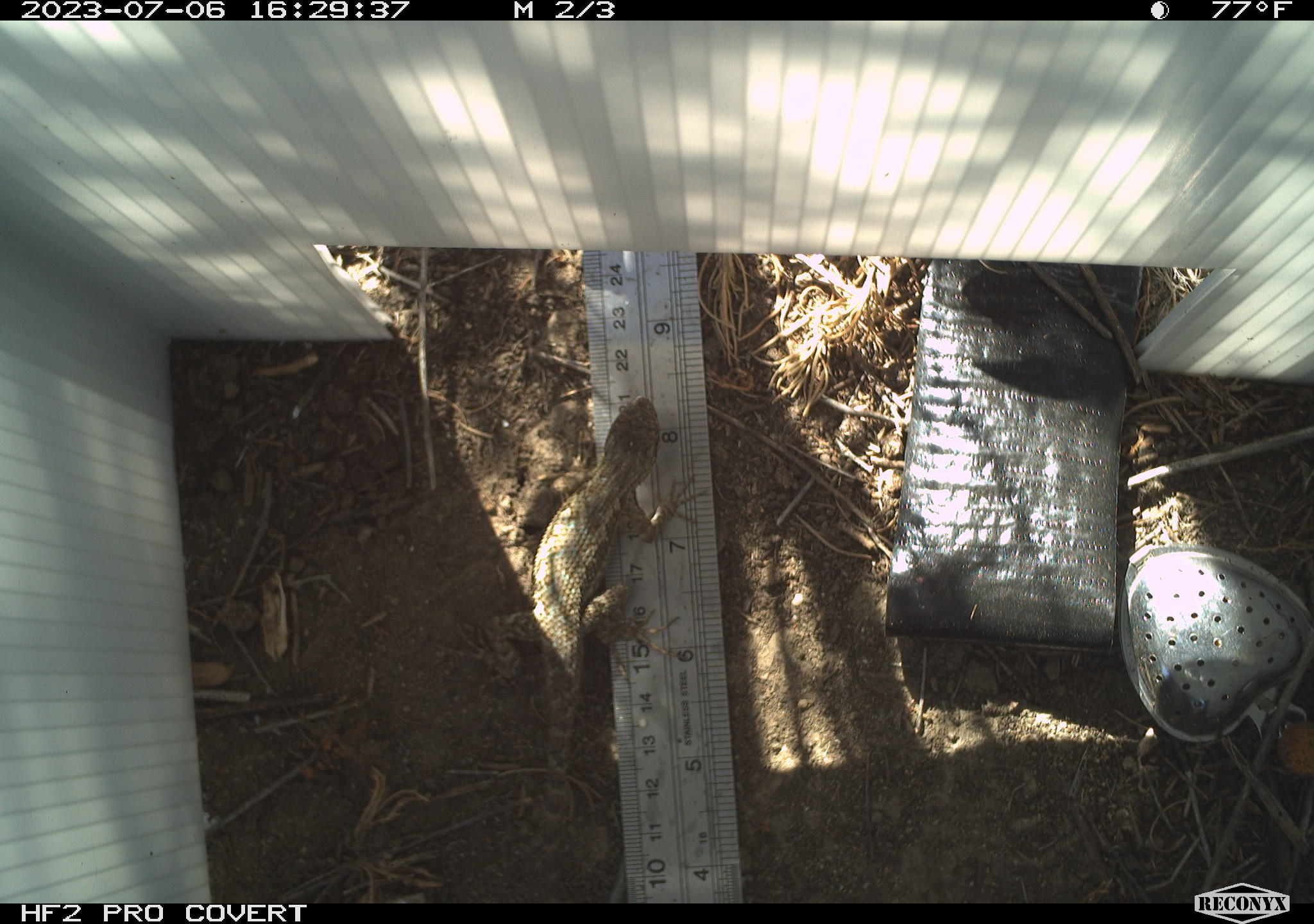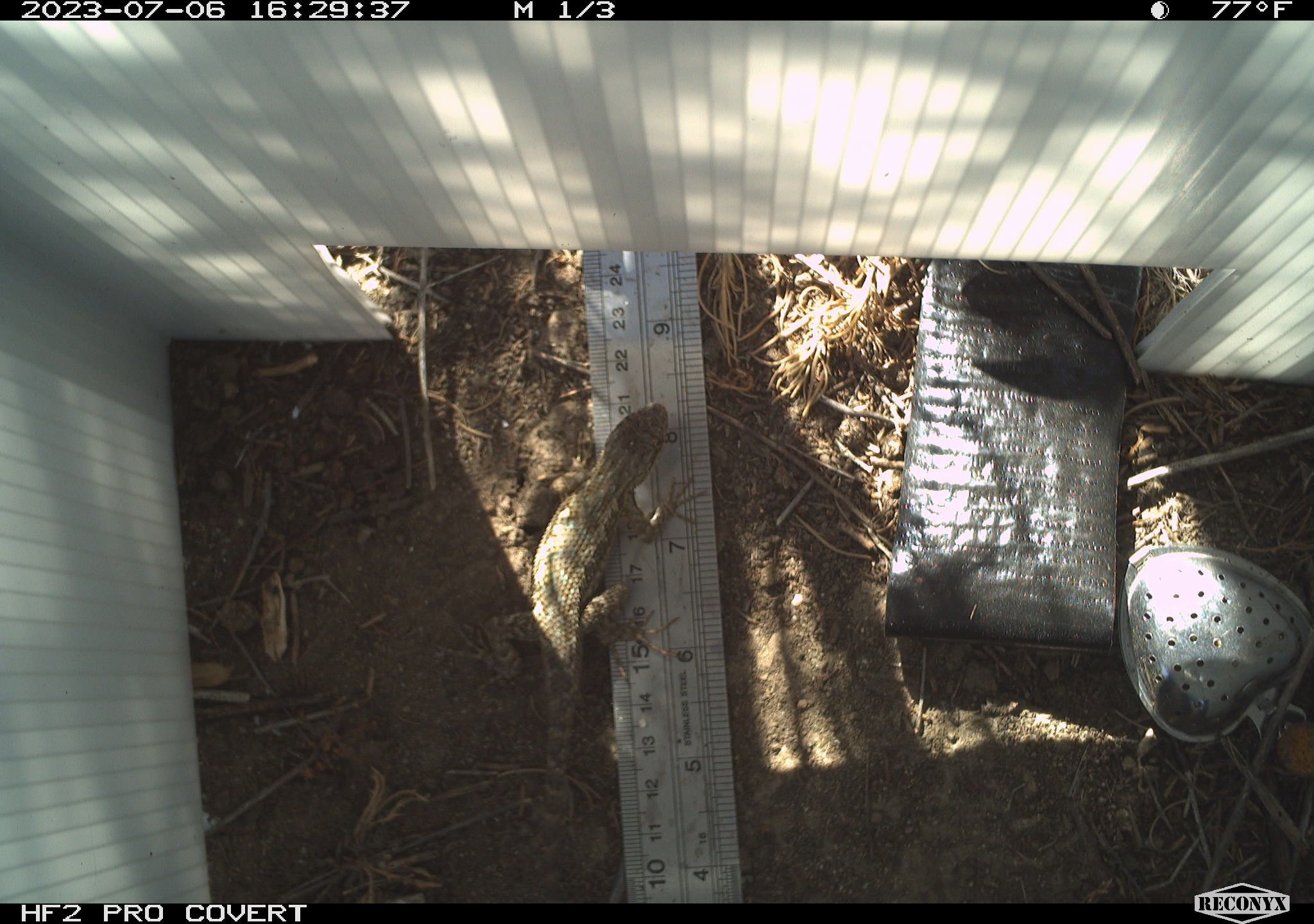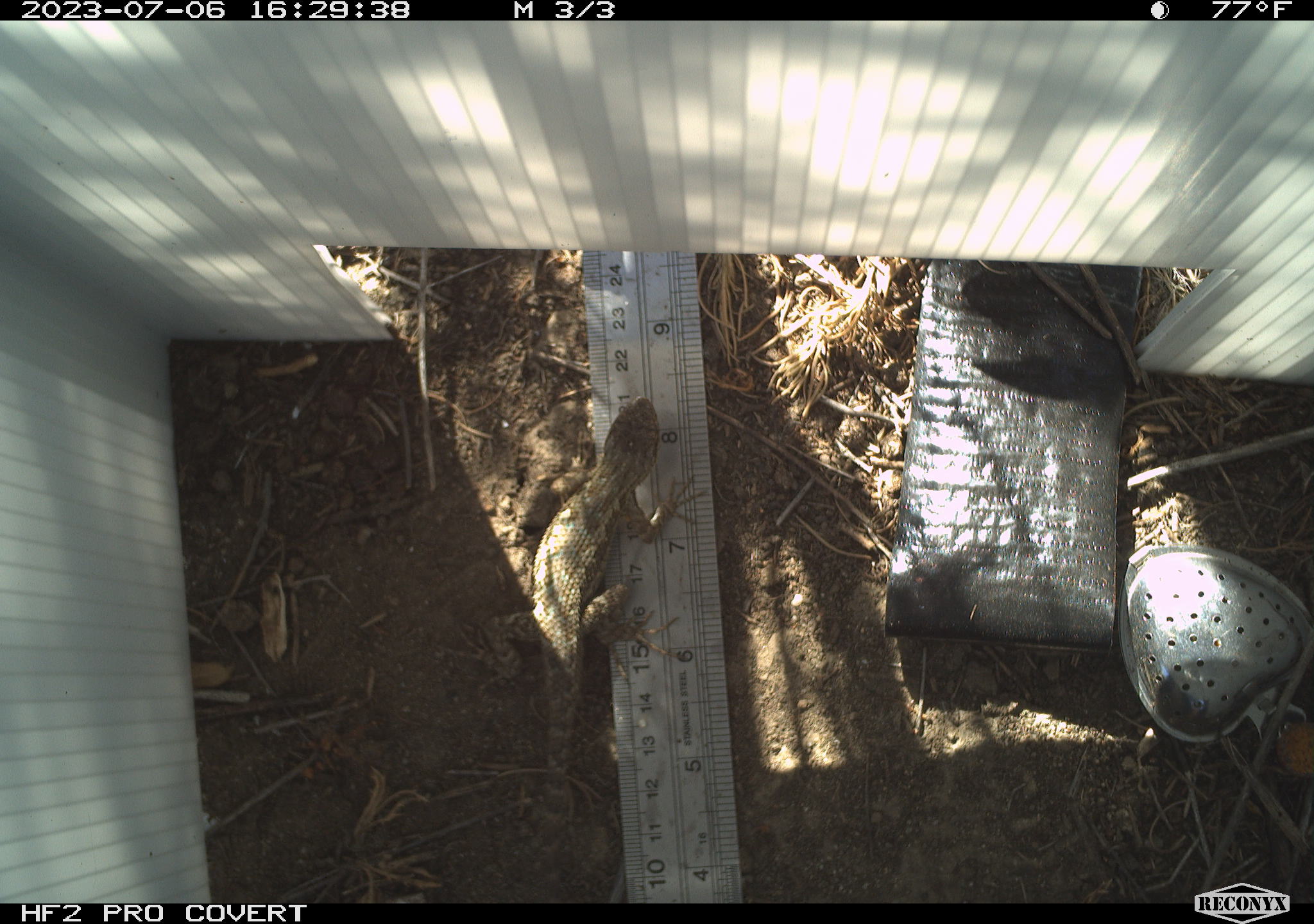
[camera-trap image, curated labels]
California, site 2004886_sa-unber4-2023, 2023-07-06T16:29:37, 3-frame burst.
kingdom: Animalia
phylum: Chordata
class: Reptilia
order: Squamata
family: Phrynosomatidae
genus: Sceloporus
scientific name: Sceloporus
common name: spiny lizards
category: sceloporus species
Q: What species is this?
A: Sceloporus species (spiny lizards) (Sceloporus).